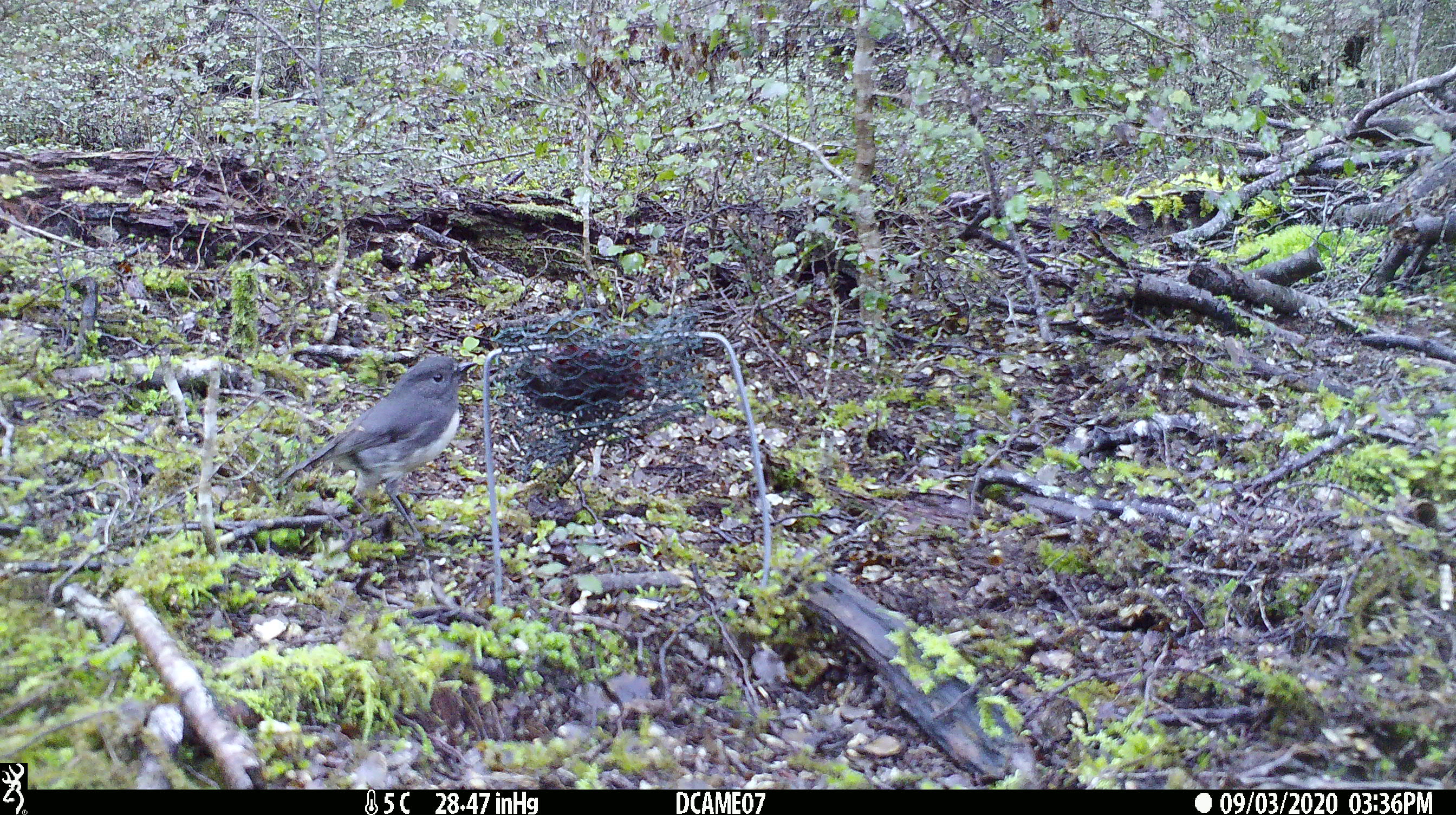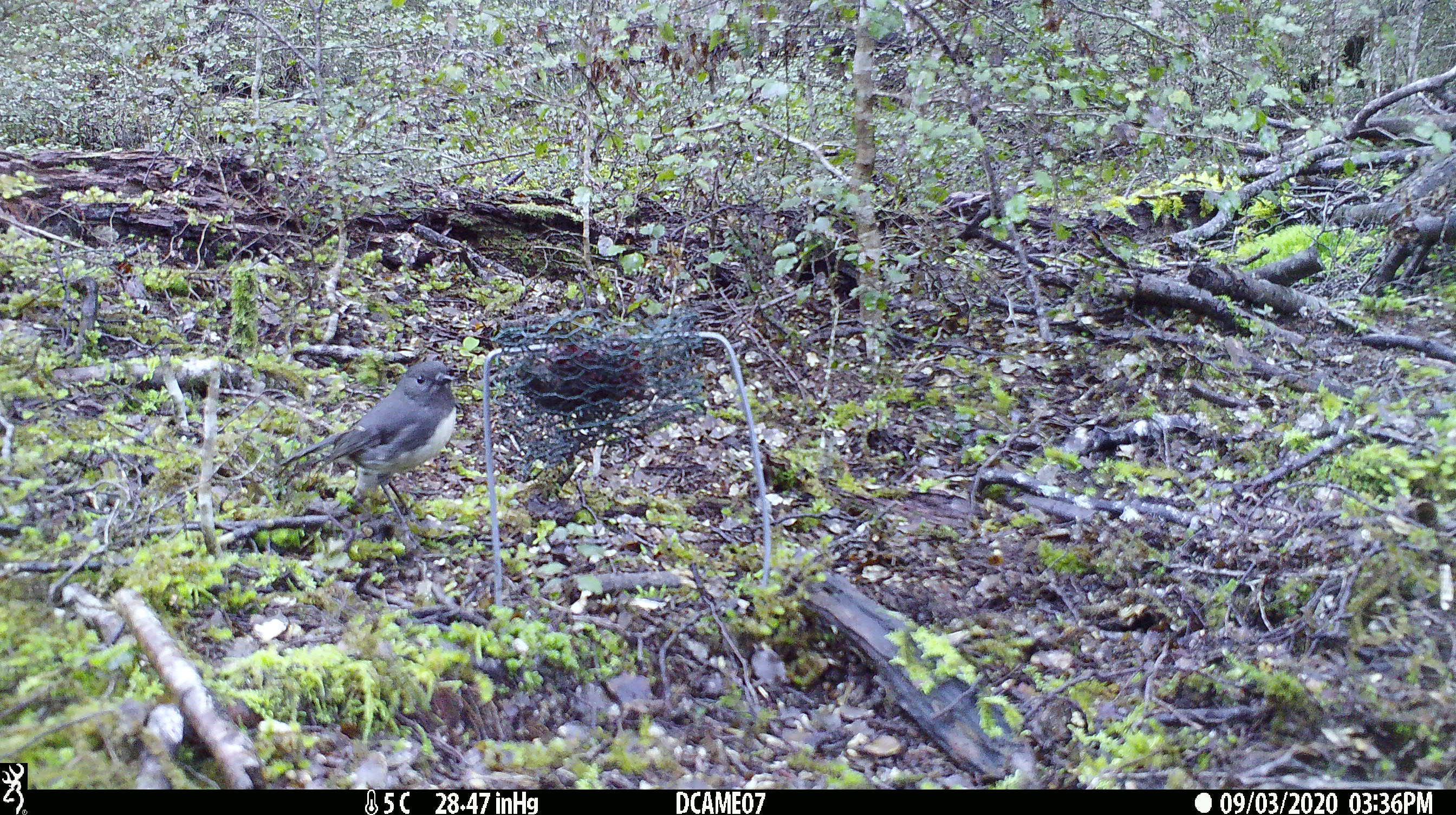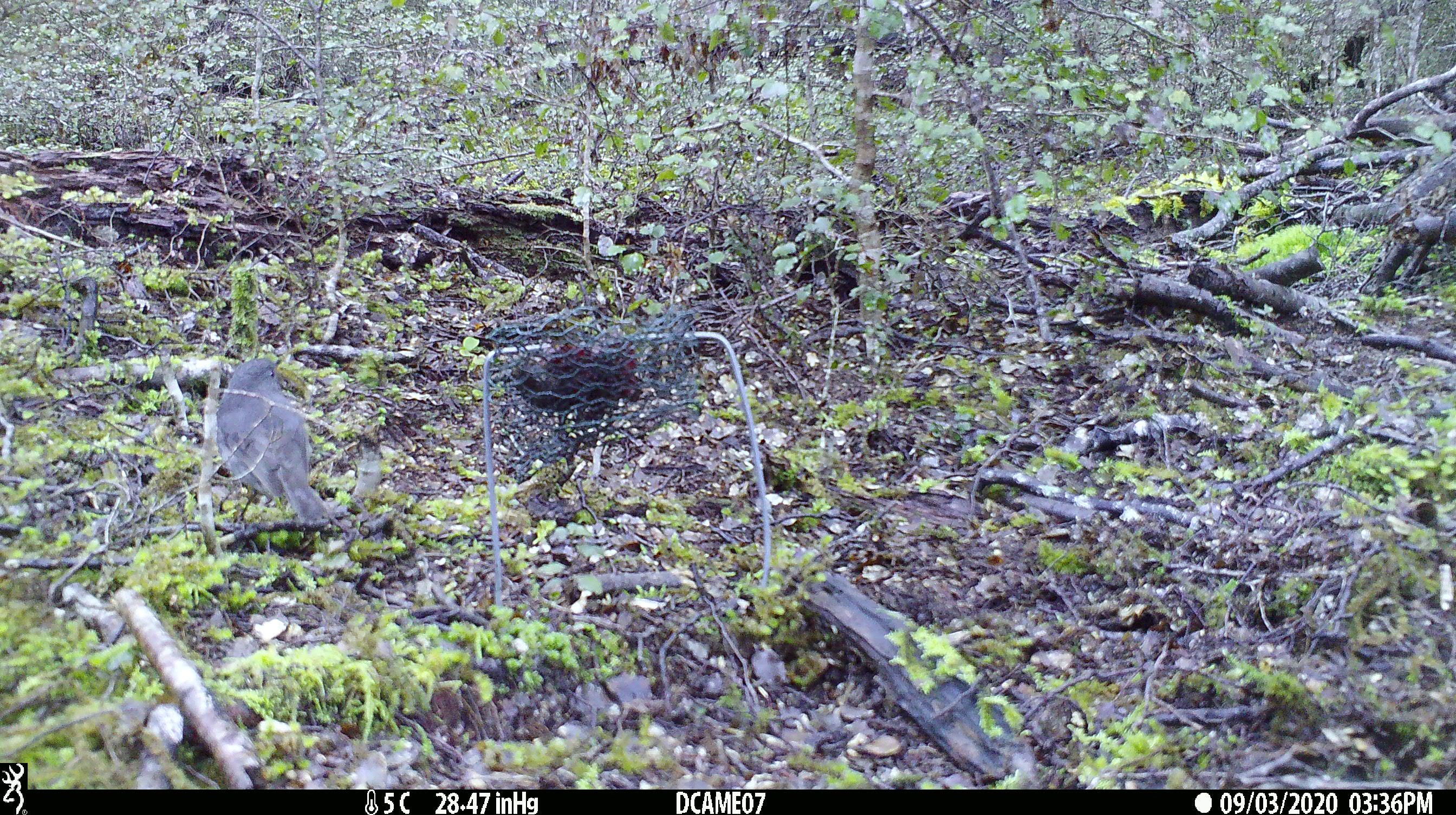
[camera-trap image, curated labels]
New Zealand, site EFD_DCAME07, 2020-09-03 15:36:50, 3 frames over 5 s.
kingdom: Animalia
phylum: Chordata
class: Aves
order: Passeriformes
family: Petroicidae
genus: Petroica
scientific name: Petroica australis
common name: new zealand robin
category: robin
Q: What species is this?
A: Robin (new zealand robin) (Petroica australis).